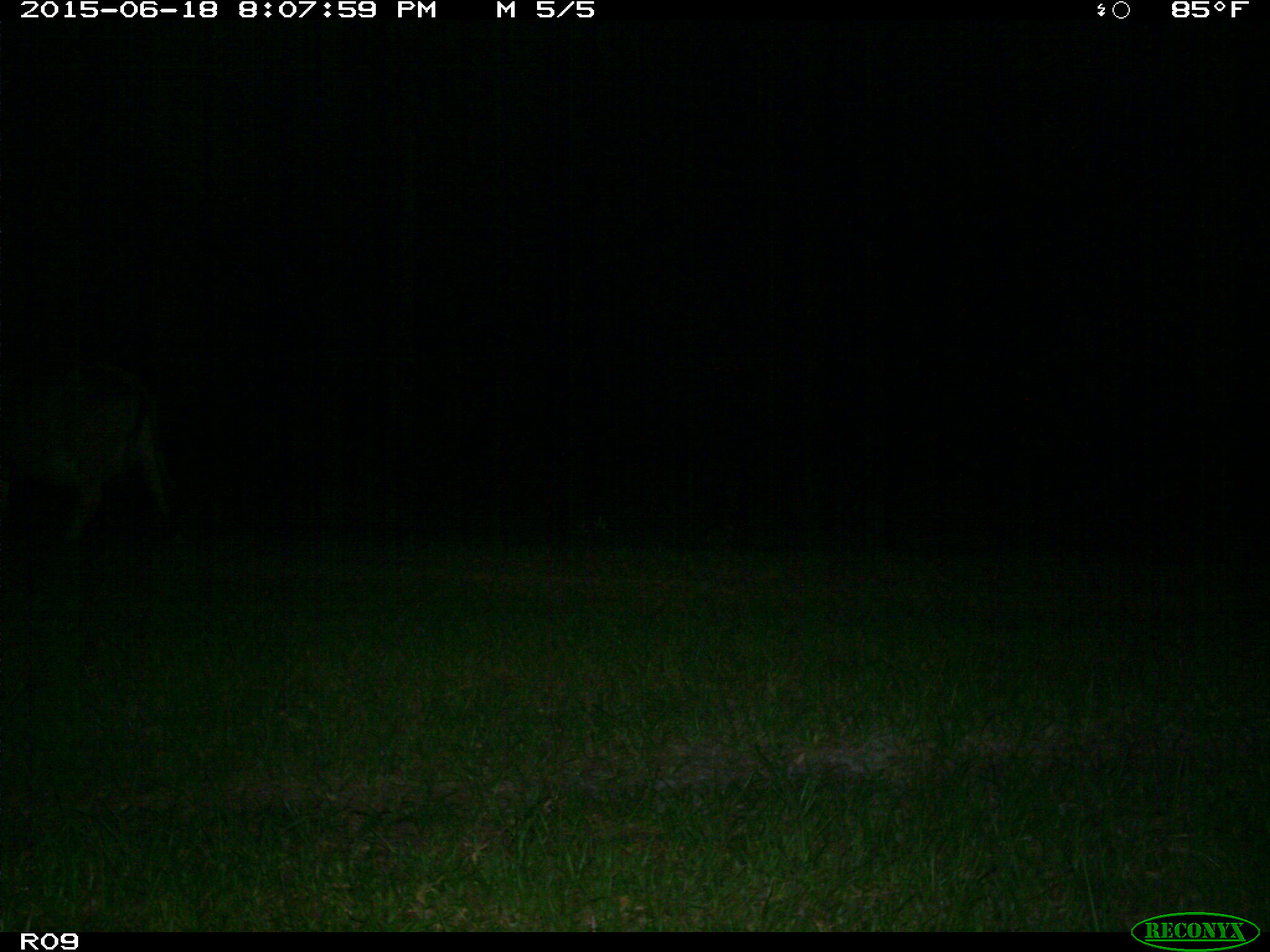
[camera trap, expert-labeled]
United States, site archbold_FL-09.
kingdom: Animalia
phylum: Chordata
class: Mammalia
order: Artiodactyla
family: Bovidae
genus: Bos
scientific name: Bos taurus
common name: domestic cow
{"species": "Bos taurus (domestic cow)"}